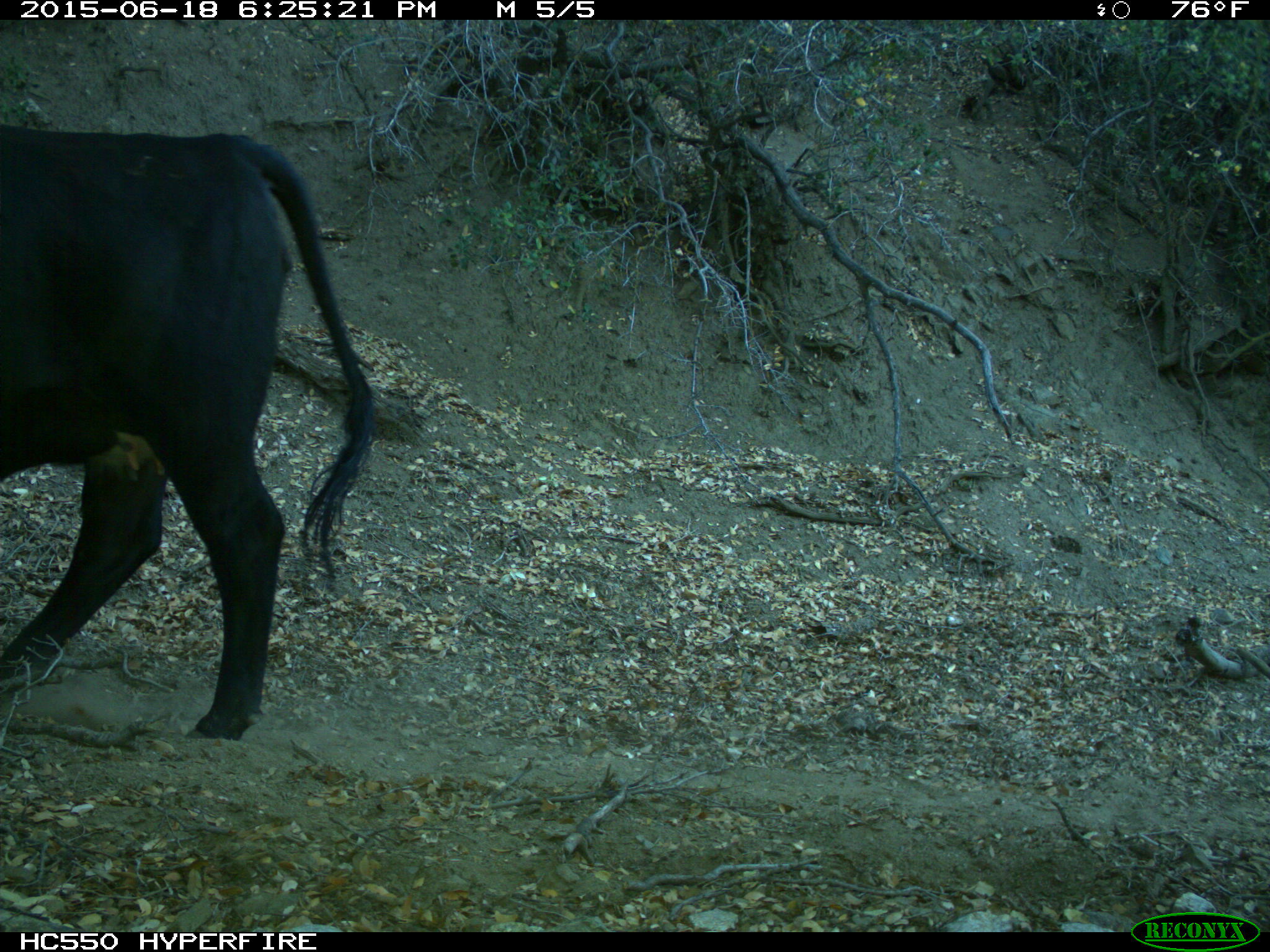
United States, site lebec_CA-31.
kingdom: Animalia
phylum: Chordata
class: Mammalia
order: Artiodactyla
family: Bovidae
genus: Bos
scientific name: Bos taurus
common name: domestic cow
Bos taurus (domestic cow).